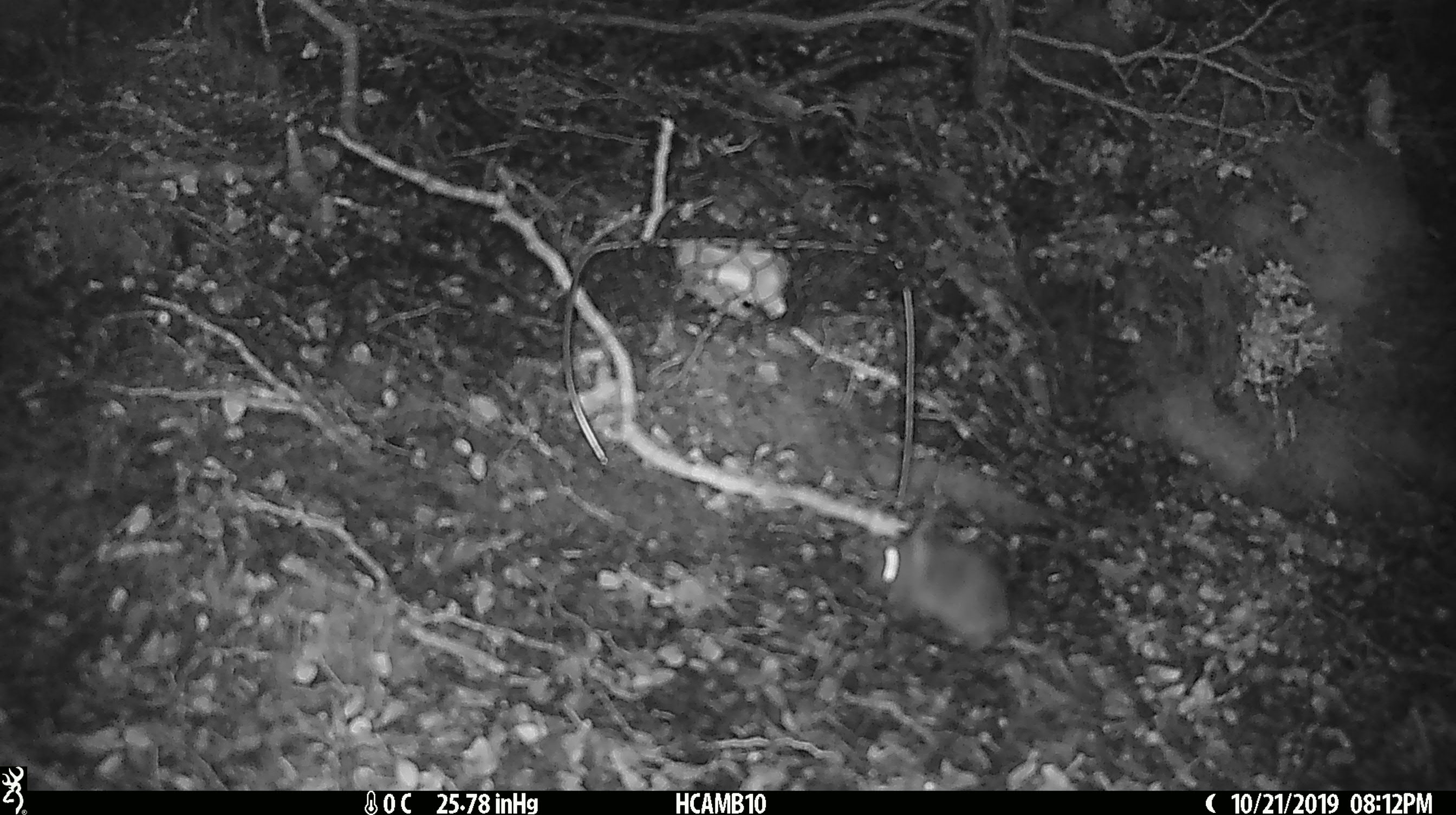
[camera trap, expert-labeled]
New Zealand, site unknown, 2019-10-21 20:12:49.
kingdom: Animalia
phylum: Chordata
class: Mammalia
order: Rodentia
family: Muridae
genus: Mus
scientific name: Mus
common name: mouse